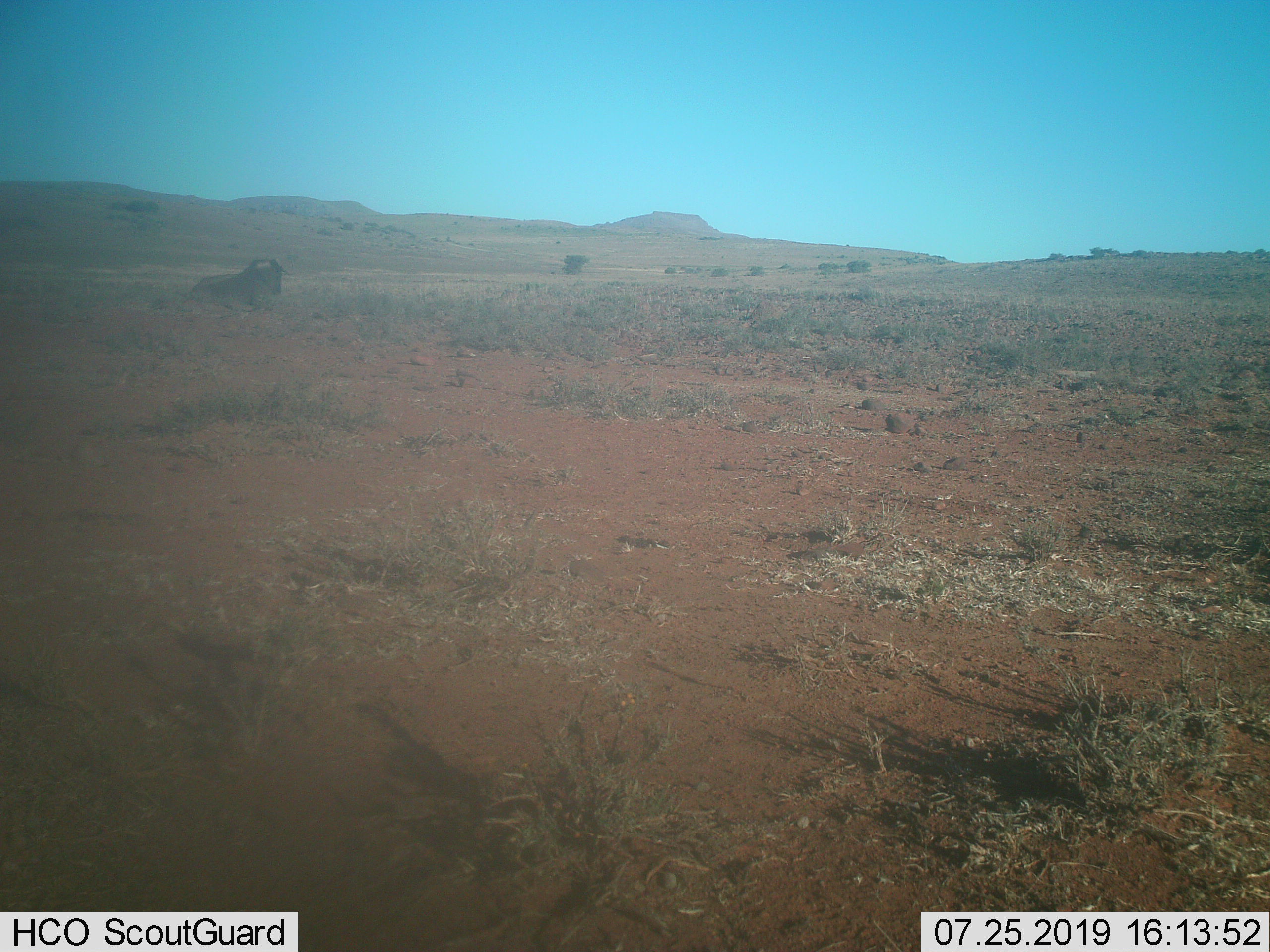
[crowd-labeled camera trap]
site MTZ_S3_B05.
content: unidentified animal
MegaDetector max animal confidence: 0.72